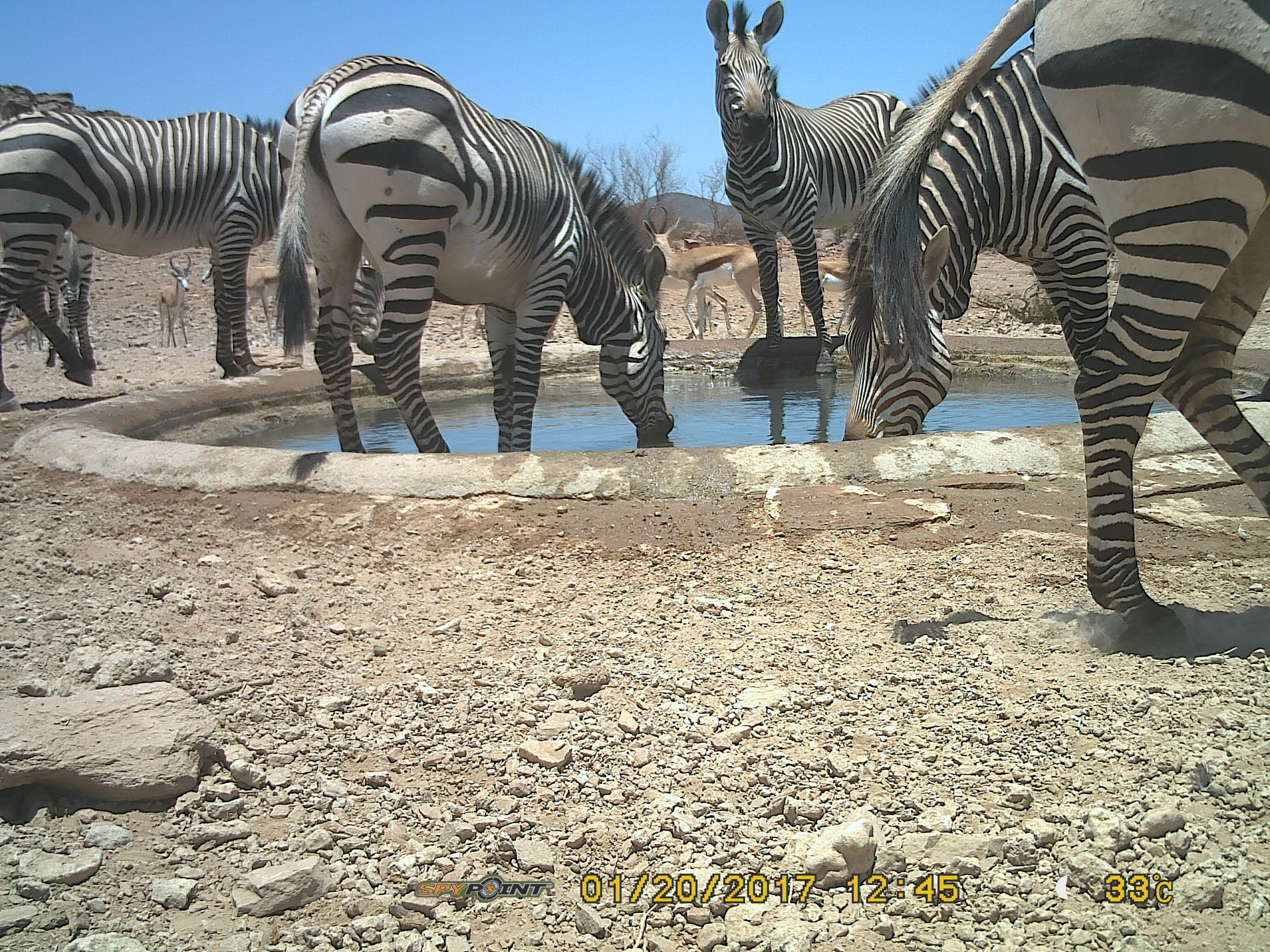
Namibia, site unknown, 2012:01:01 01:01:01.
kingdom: Animalia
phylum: Chordata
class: Mammalia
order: Perissodactyla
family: Equidae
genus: Equus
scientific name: Equus zebra hartmannae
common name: hartmann's mountain zebra